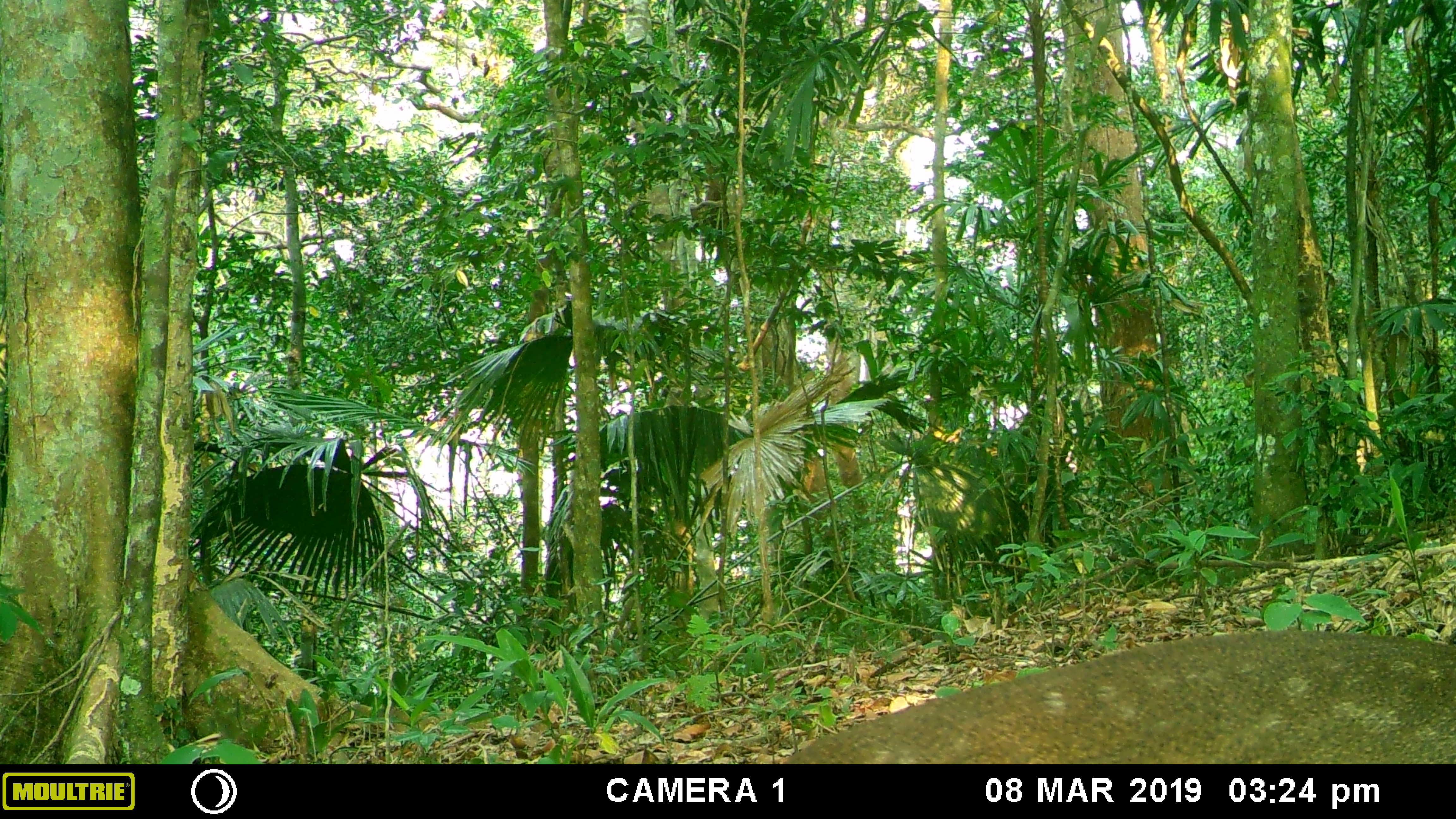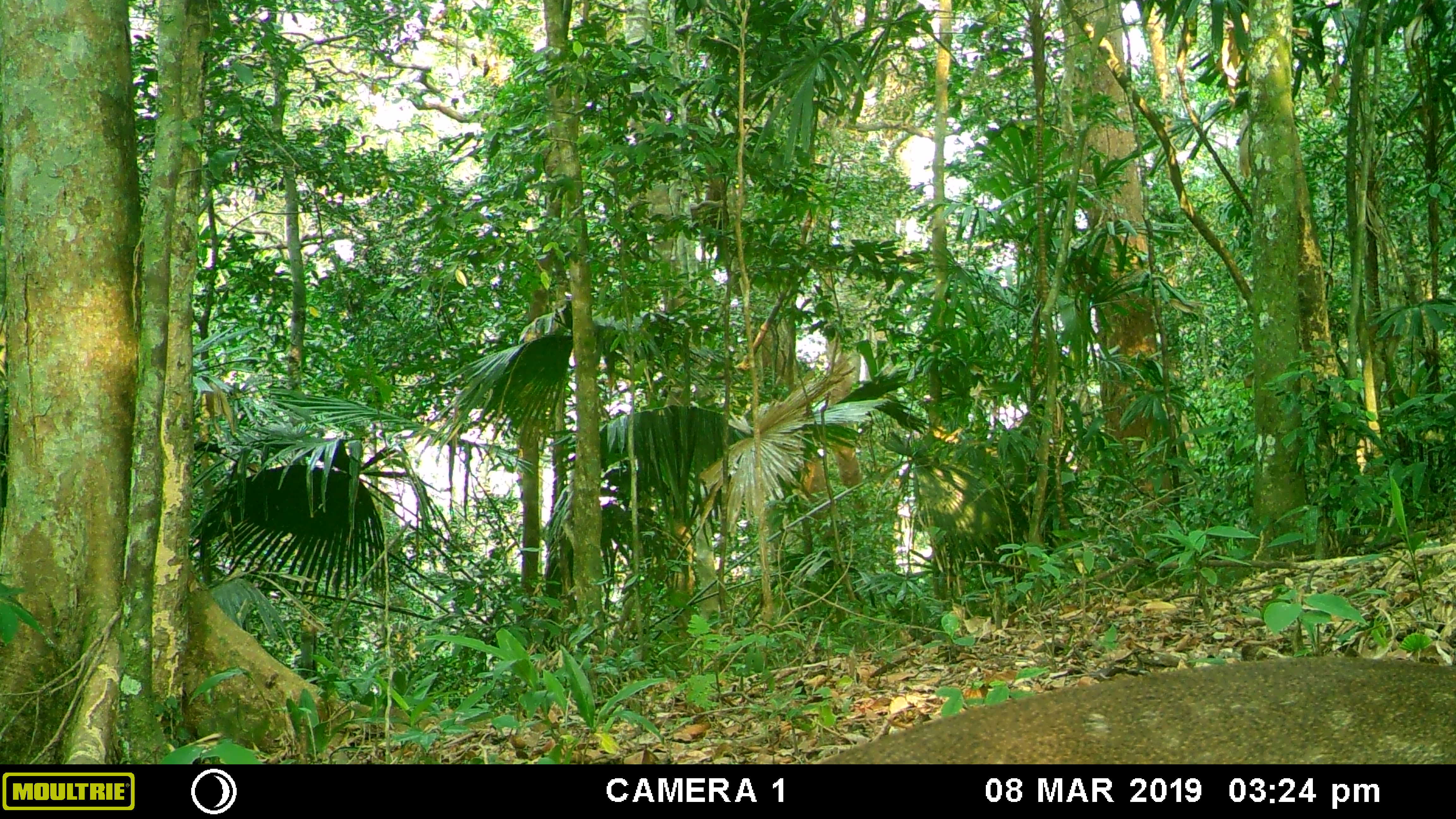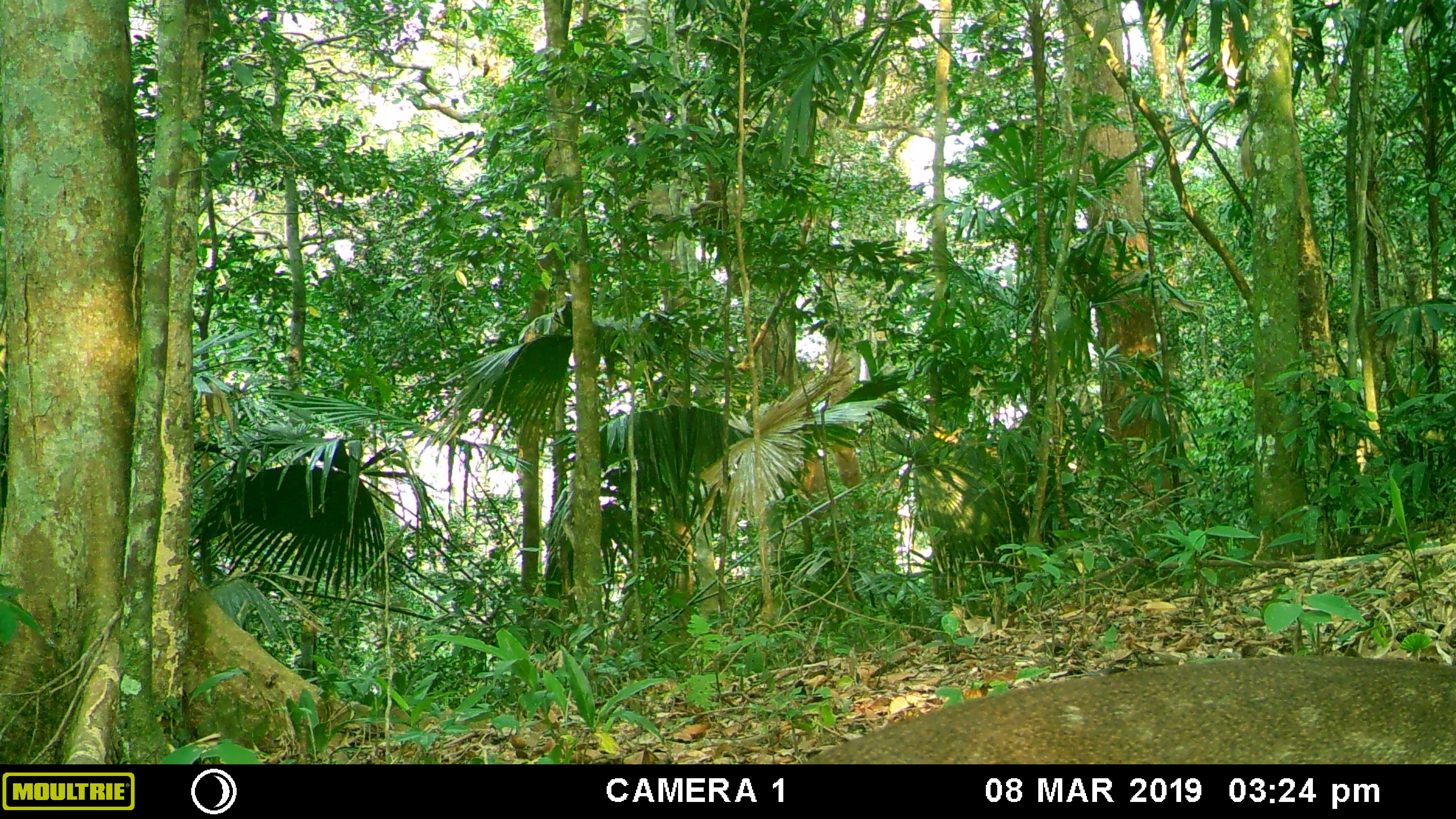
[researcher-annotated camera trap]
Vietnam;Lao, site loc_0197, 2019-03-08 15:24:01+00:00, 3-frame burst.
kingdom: Animalia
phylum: Chordata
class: Mammalia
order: Artiodactyla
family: Cervidae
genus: Muntiacus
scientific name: Muntiacus vuquangensis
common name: large-antlered muntjac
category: large antlered muntjac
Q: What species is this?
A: Large antlered muntjac (large-antlered muntjac) (Muntiacus vuquangensis).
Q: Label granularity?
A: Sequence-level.